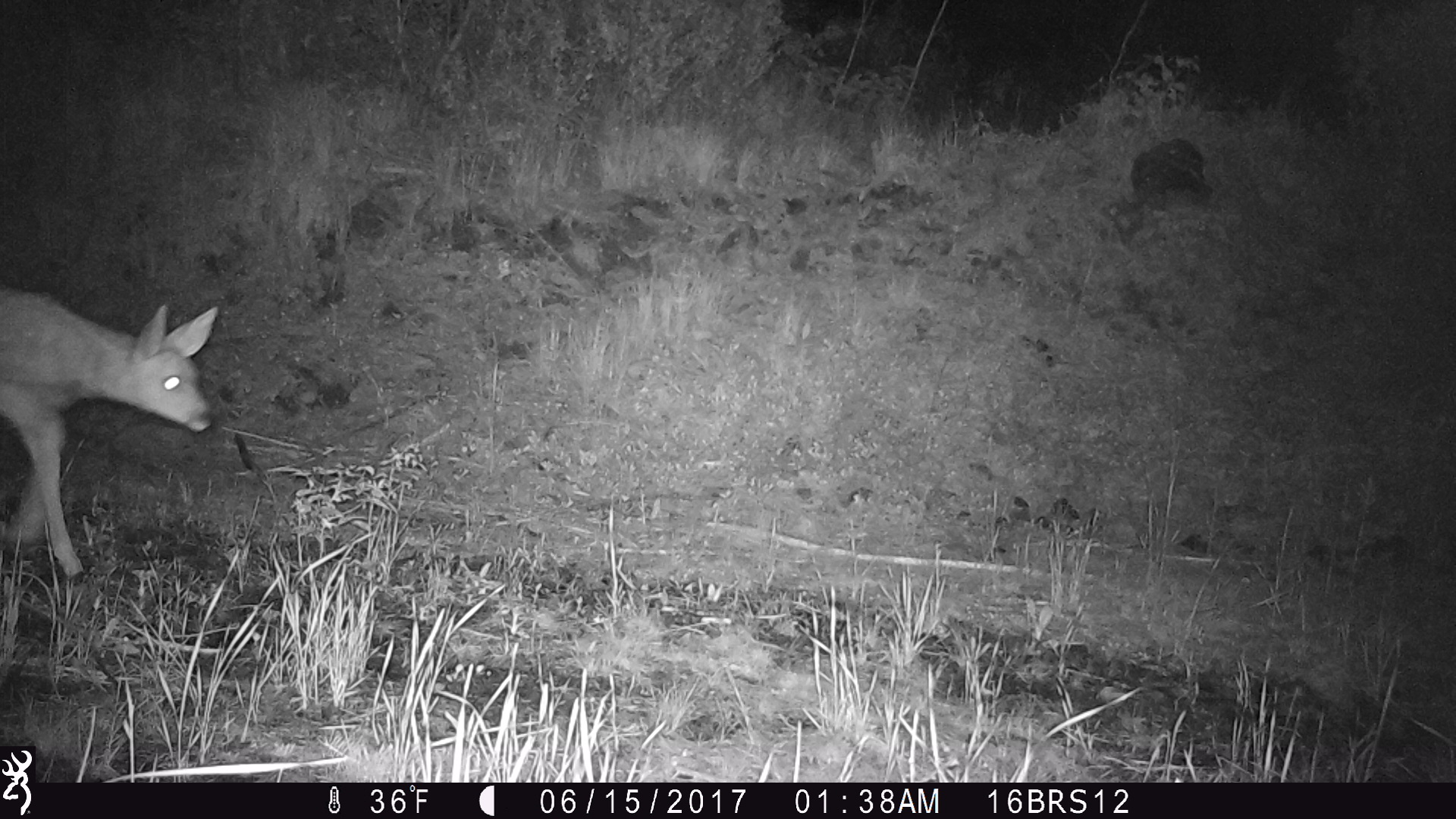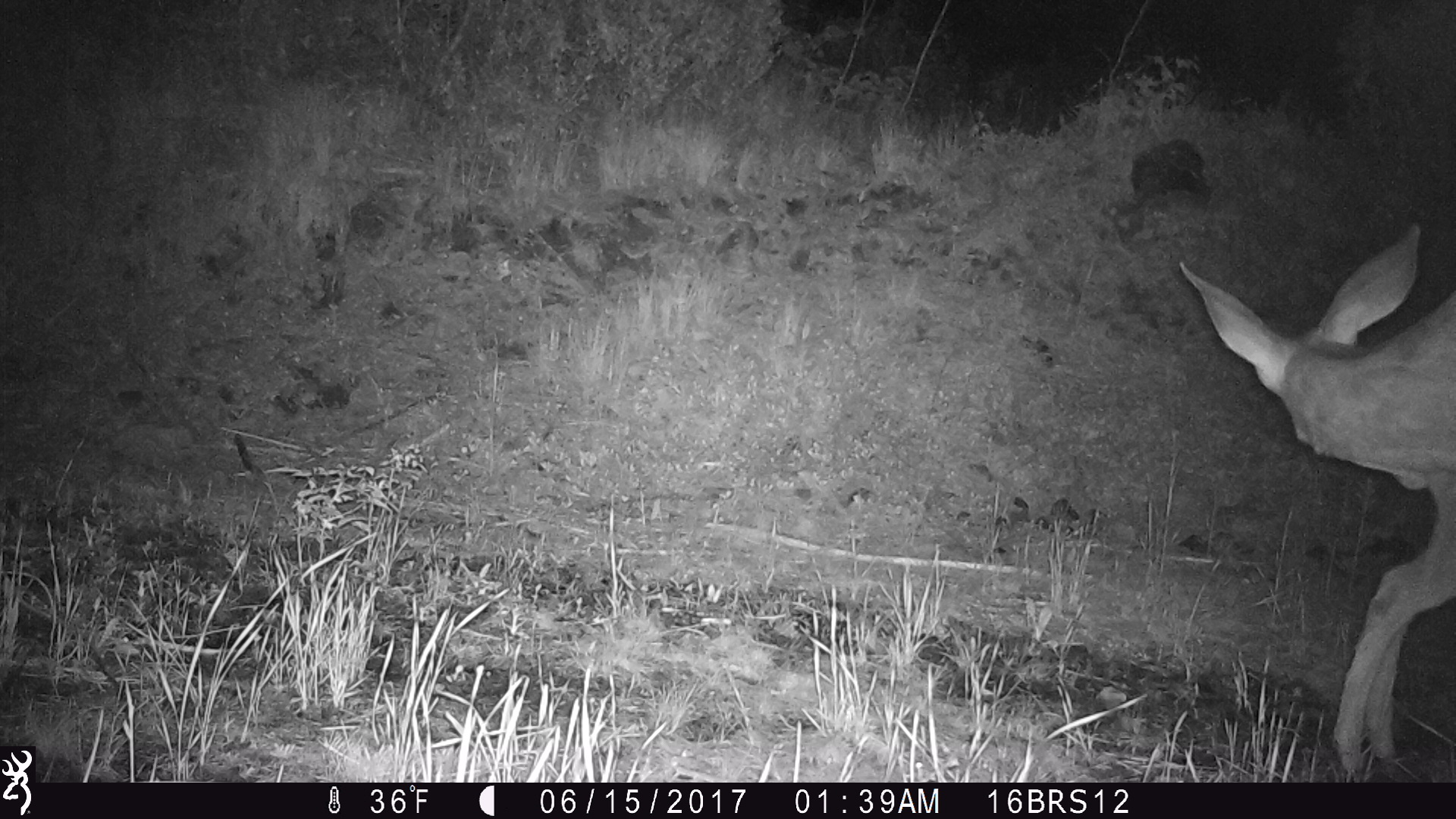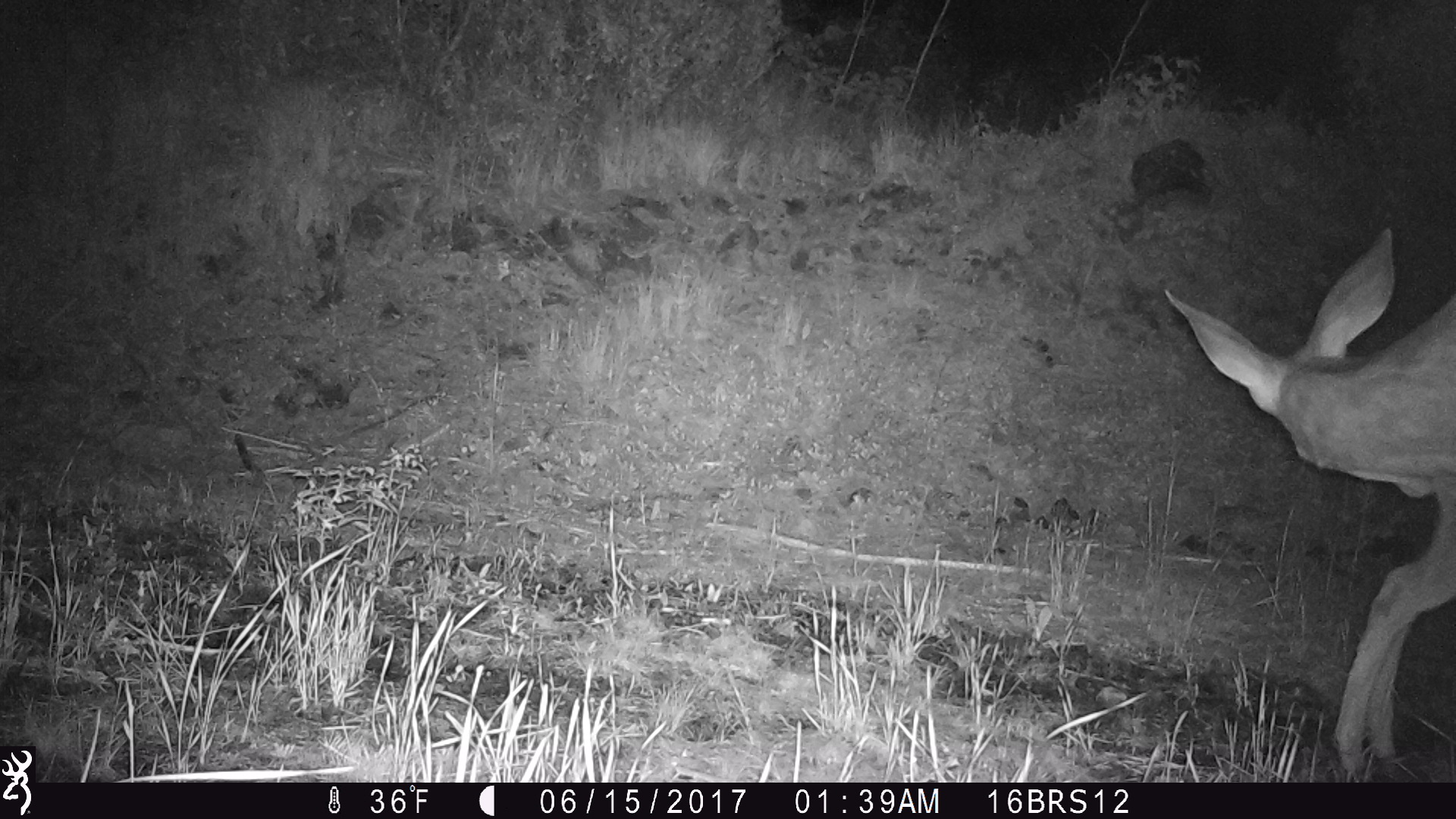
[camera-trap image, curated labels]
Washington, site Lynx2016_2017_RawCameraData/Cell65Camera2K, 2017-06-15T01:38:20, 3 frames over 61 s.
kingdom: Animalia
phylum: Chordata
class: Mammalia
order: Artiodactyla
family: Cervidae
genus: Odocoileus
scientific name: Odocoileus hemionus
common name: mule deer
Odocoileus hemionus (mule deer). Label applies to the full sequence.